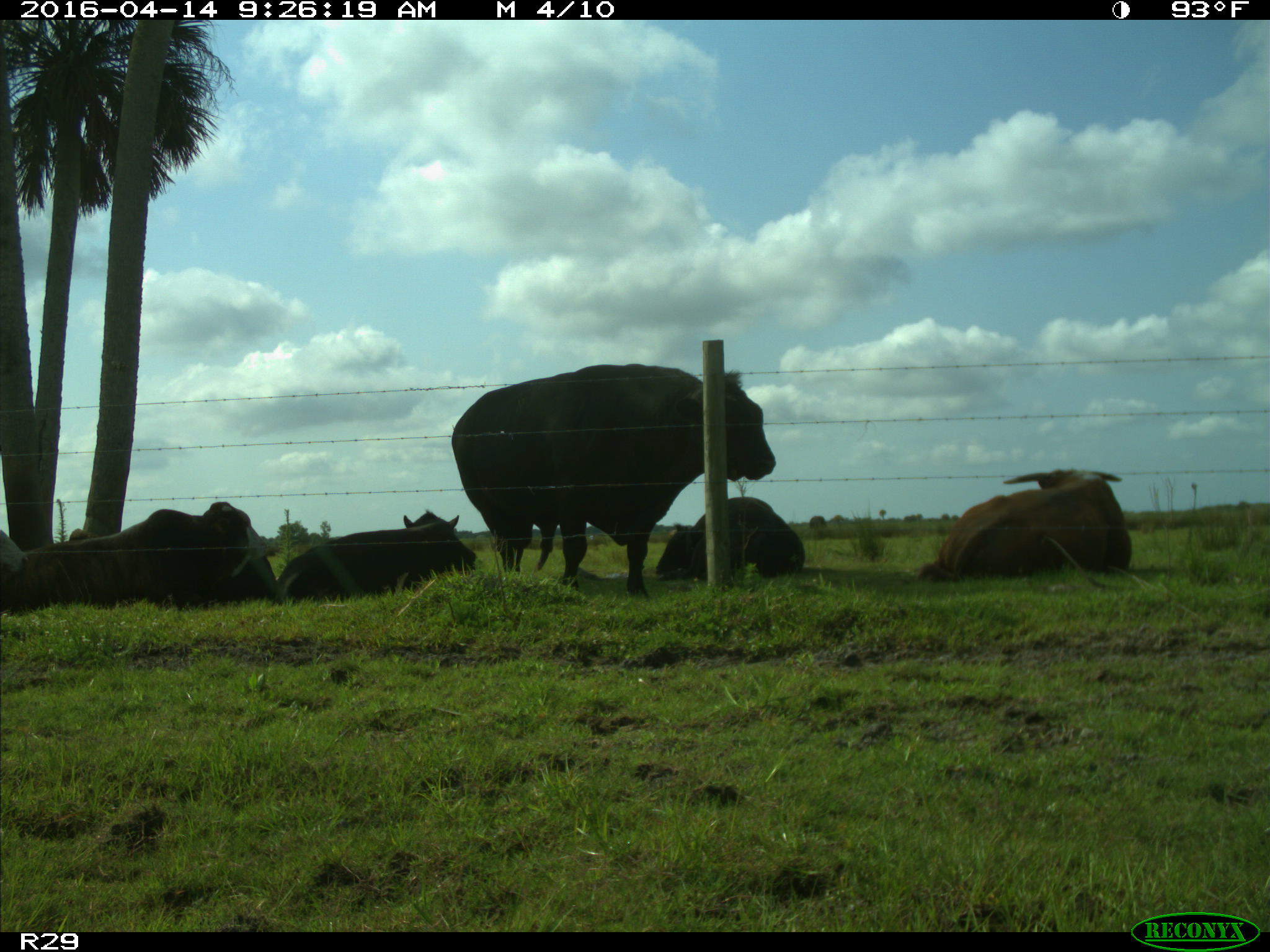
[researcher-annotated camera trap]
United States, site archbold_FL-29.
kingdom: Animalia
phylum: Chordata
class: Mammalia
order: Artiodactyla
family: Bovidae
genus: Bos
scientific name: Bos taurus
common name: domestic cow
Bos taurus (domestic cow).